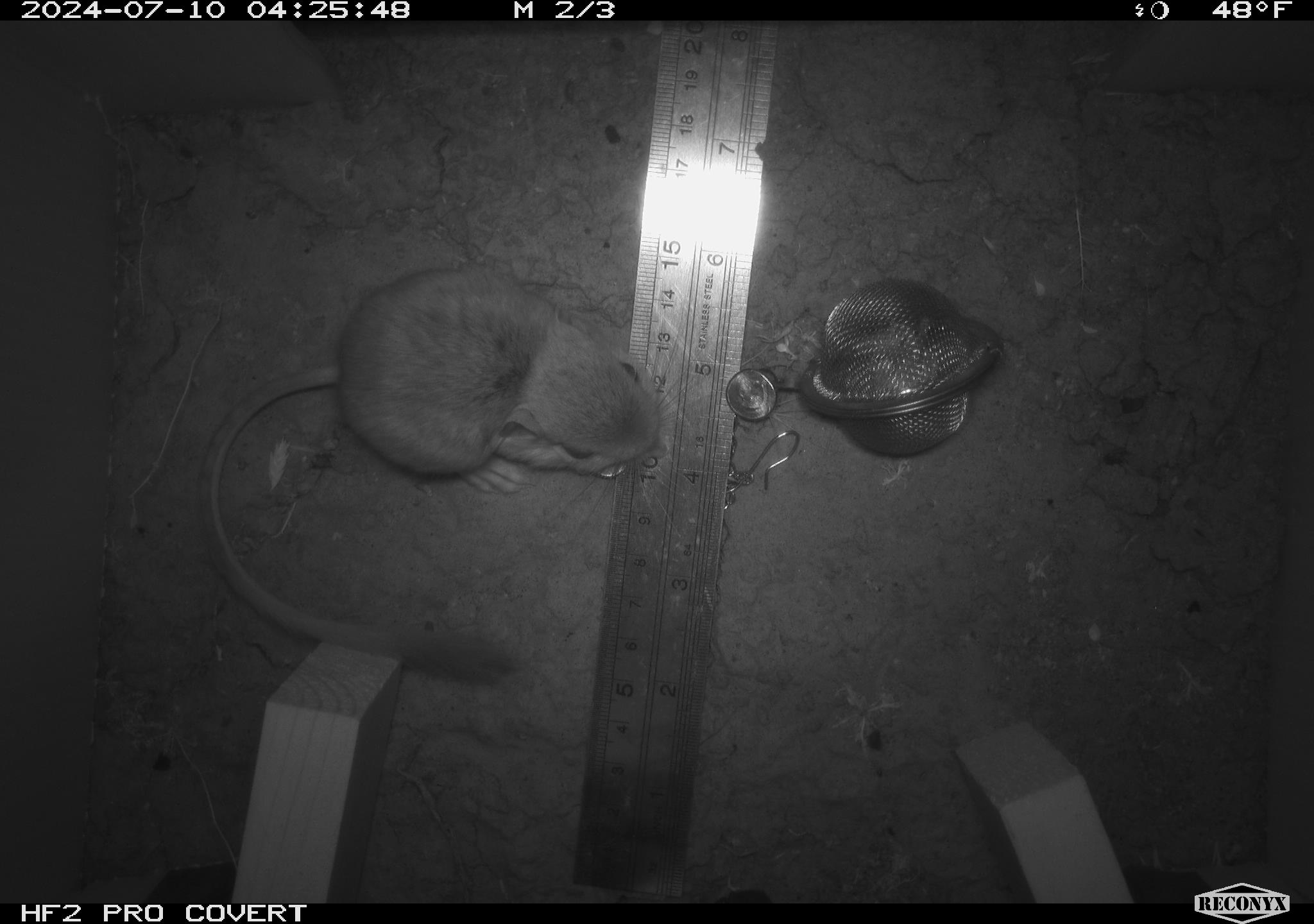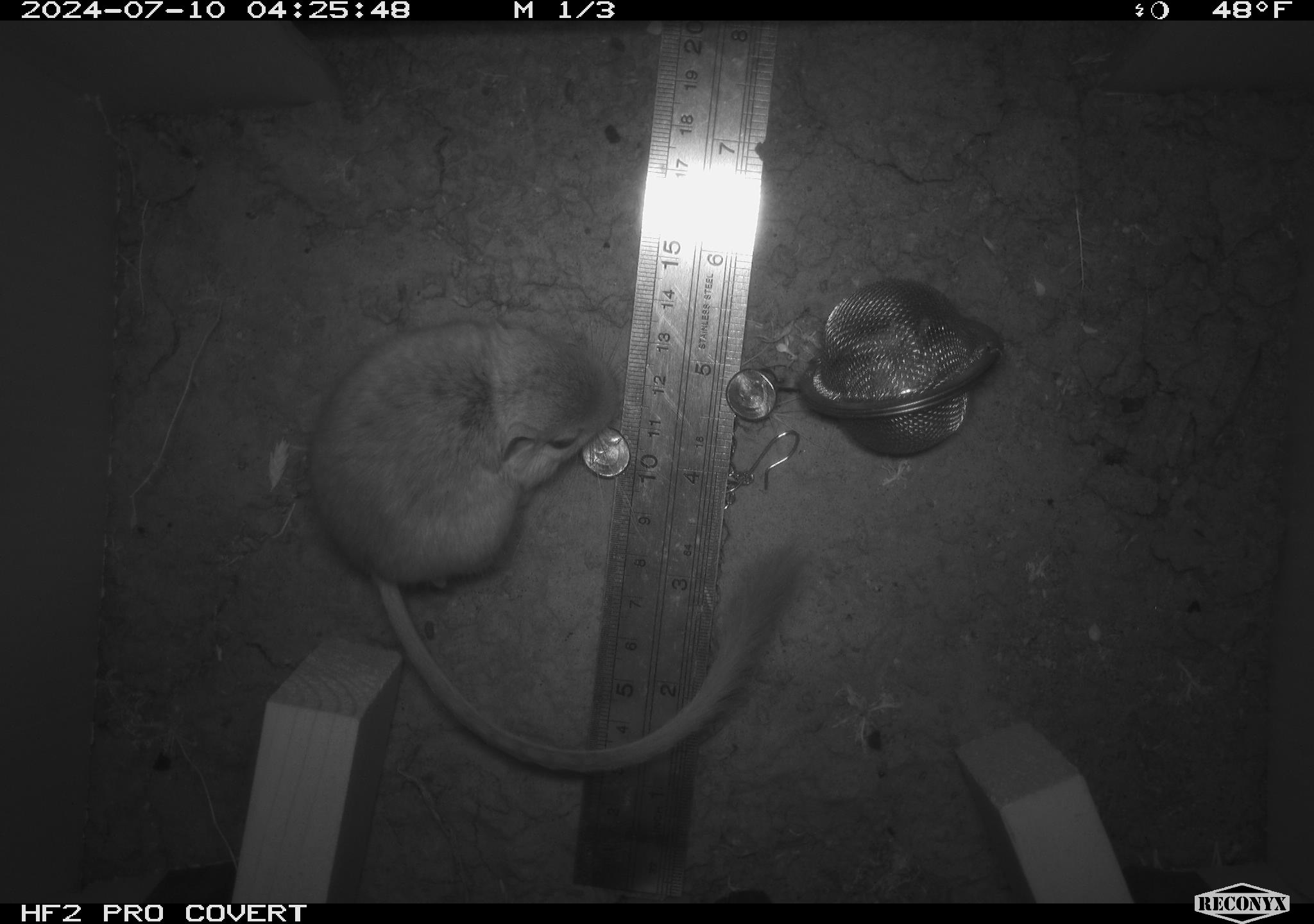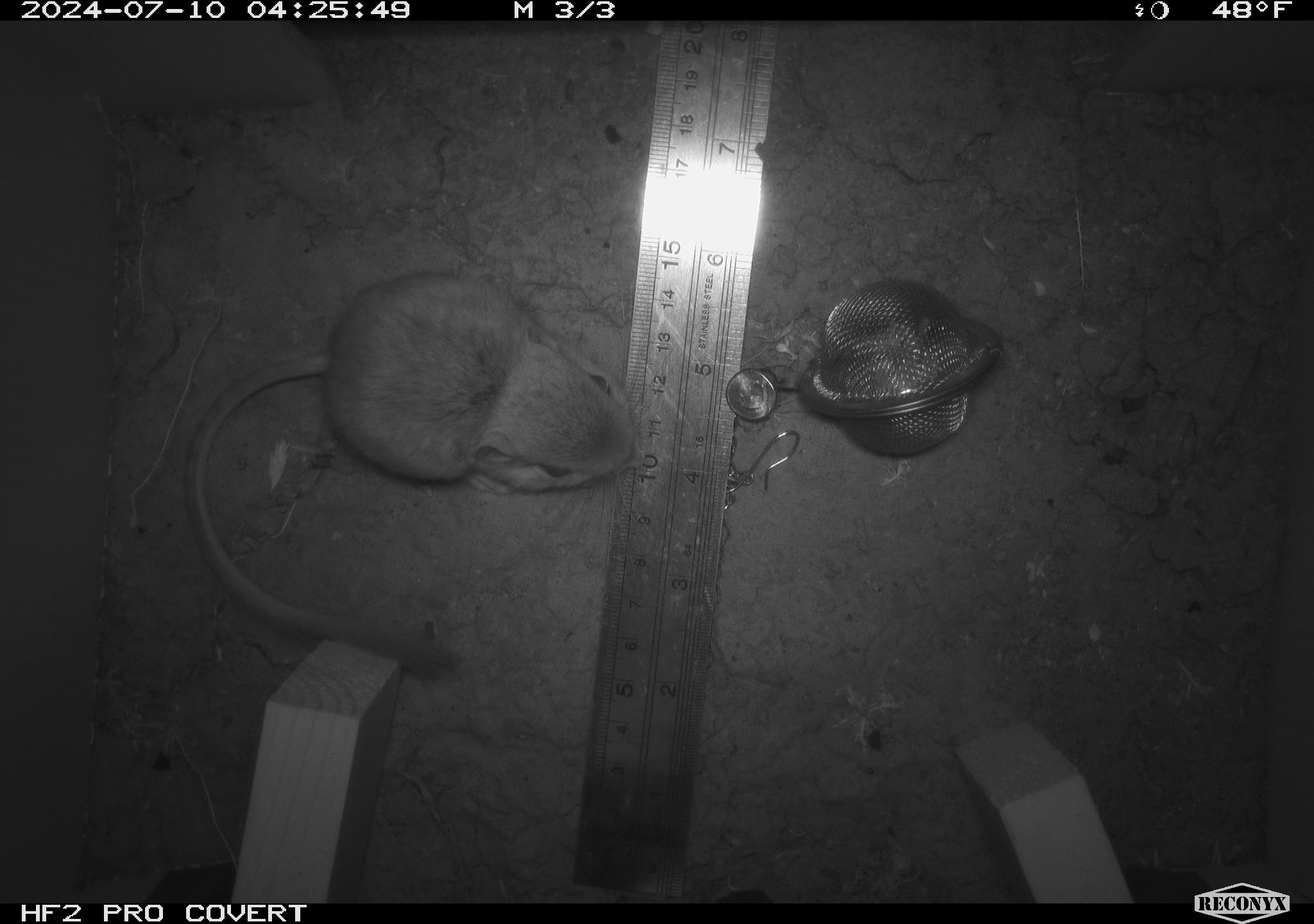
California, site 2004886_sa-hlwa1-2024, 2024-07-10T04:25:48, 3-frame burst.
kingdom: Animalia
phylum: Chordata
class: Mammalia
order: Rodentia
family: Heteromyidae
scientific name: Heteromyidae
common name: kangaroo rats and pocket mice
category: heteromyidae family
Heteromyidae family (kangaroo rats and pocket mice) (Heteromyidae).